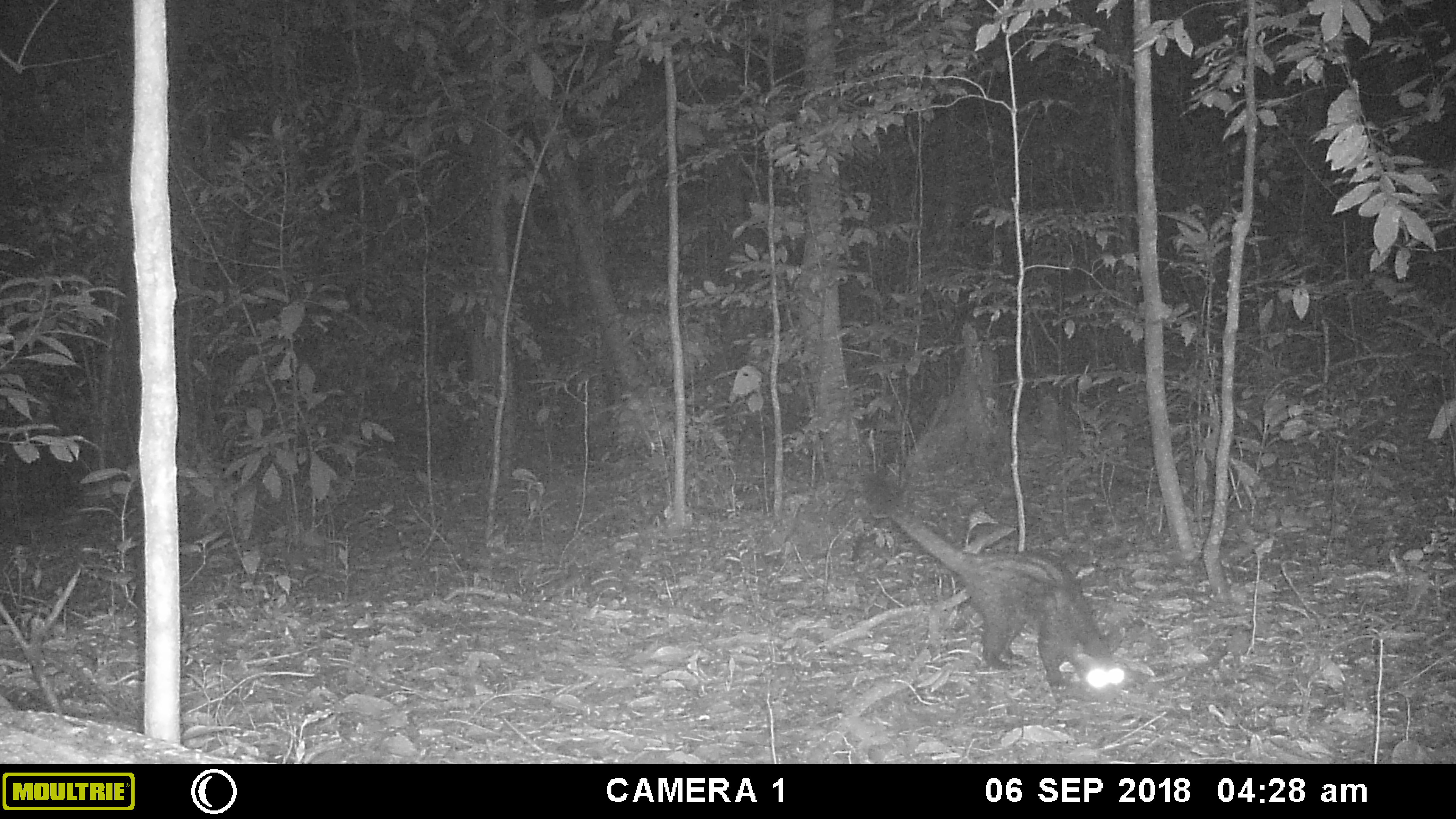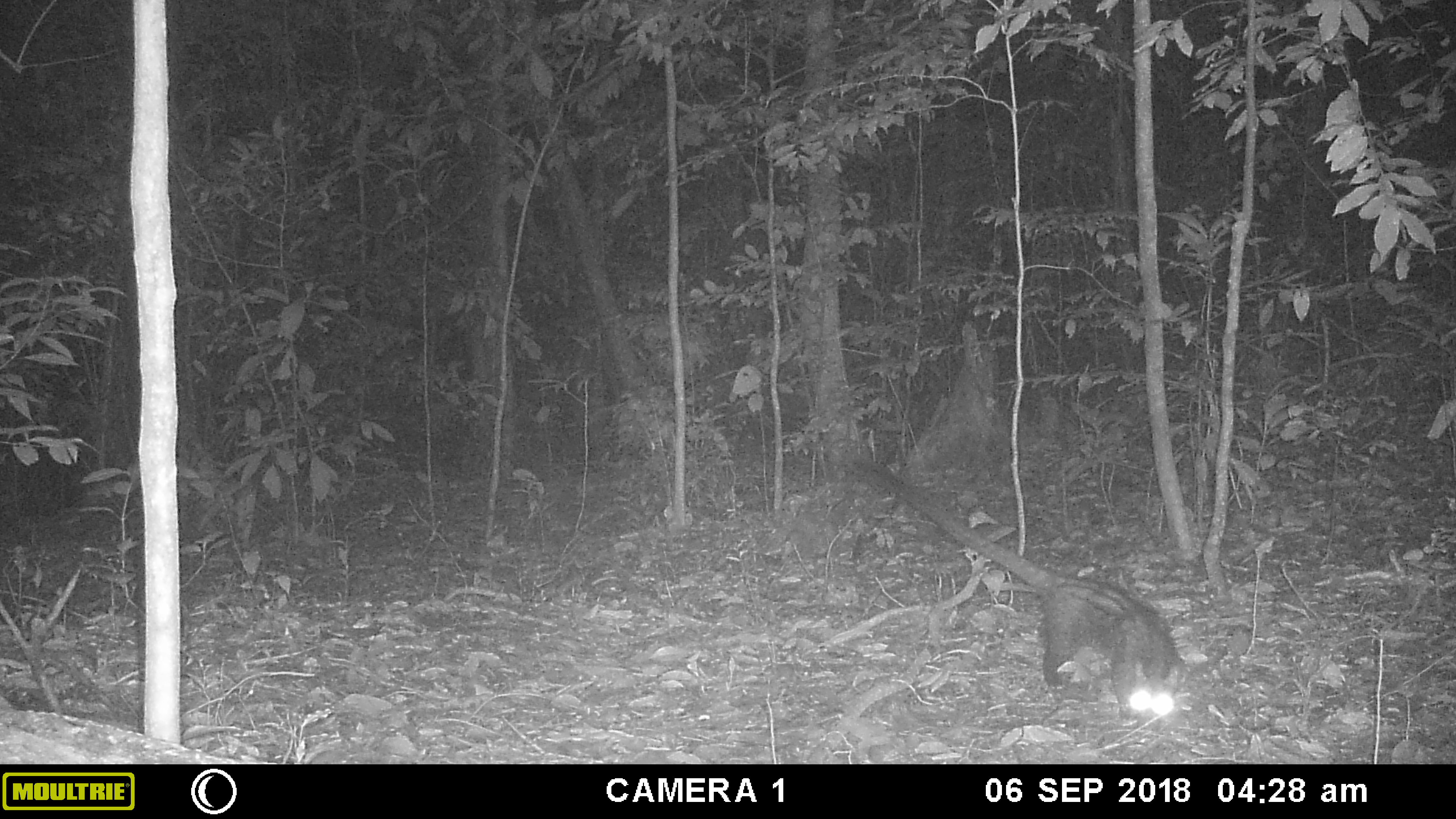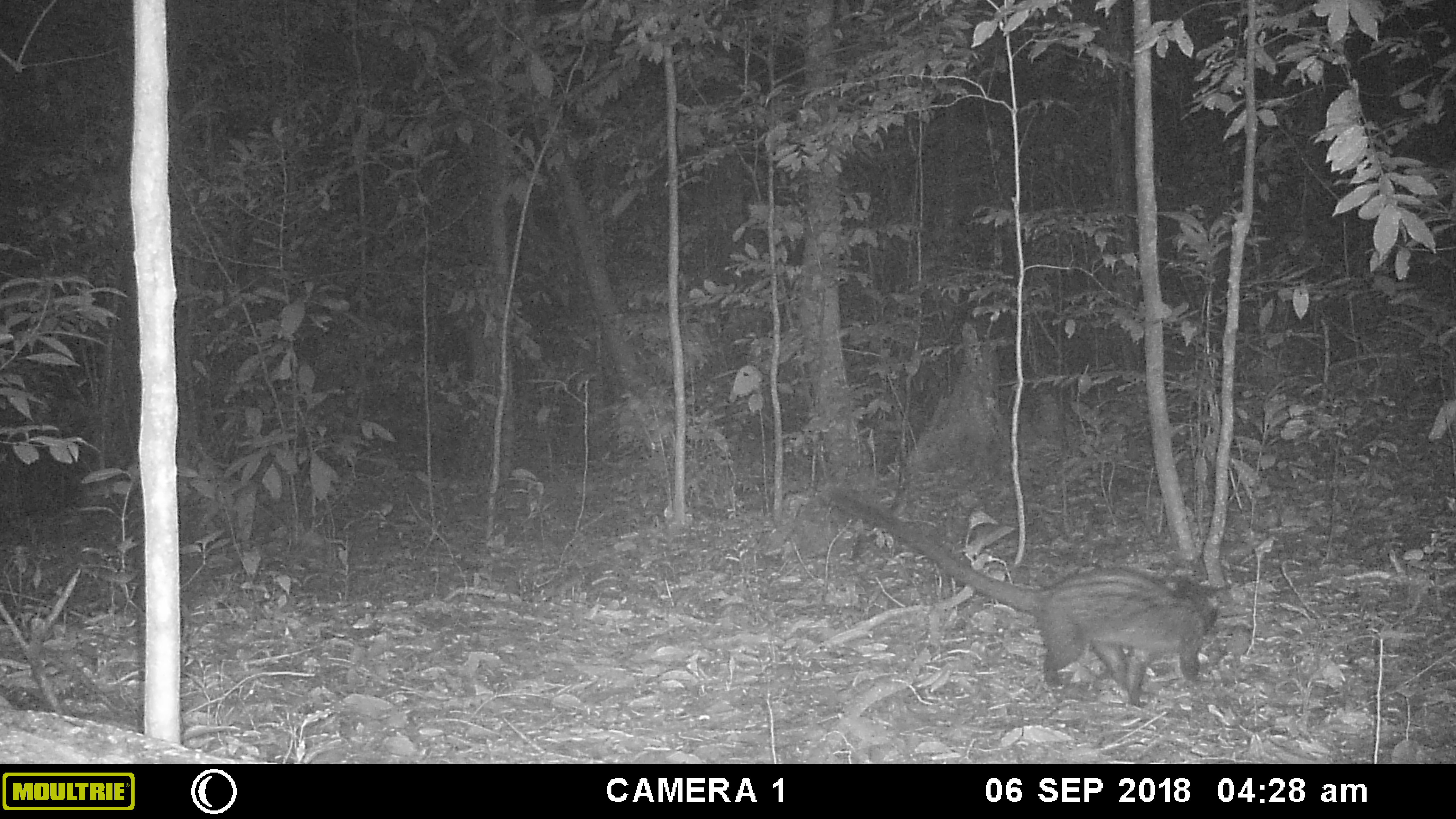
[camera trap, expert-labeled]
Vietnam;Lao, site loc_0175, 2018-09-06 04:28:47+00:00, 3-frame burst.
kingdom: Animalia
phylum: Chordata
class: Mammalia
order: Carnivora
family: Viverridae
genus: Paradoxurus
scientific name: Paradoxurus hermaphroditus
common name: common palm civet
Common palm civet (Paradoxurus hermaphroditus). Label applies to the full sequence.